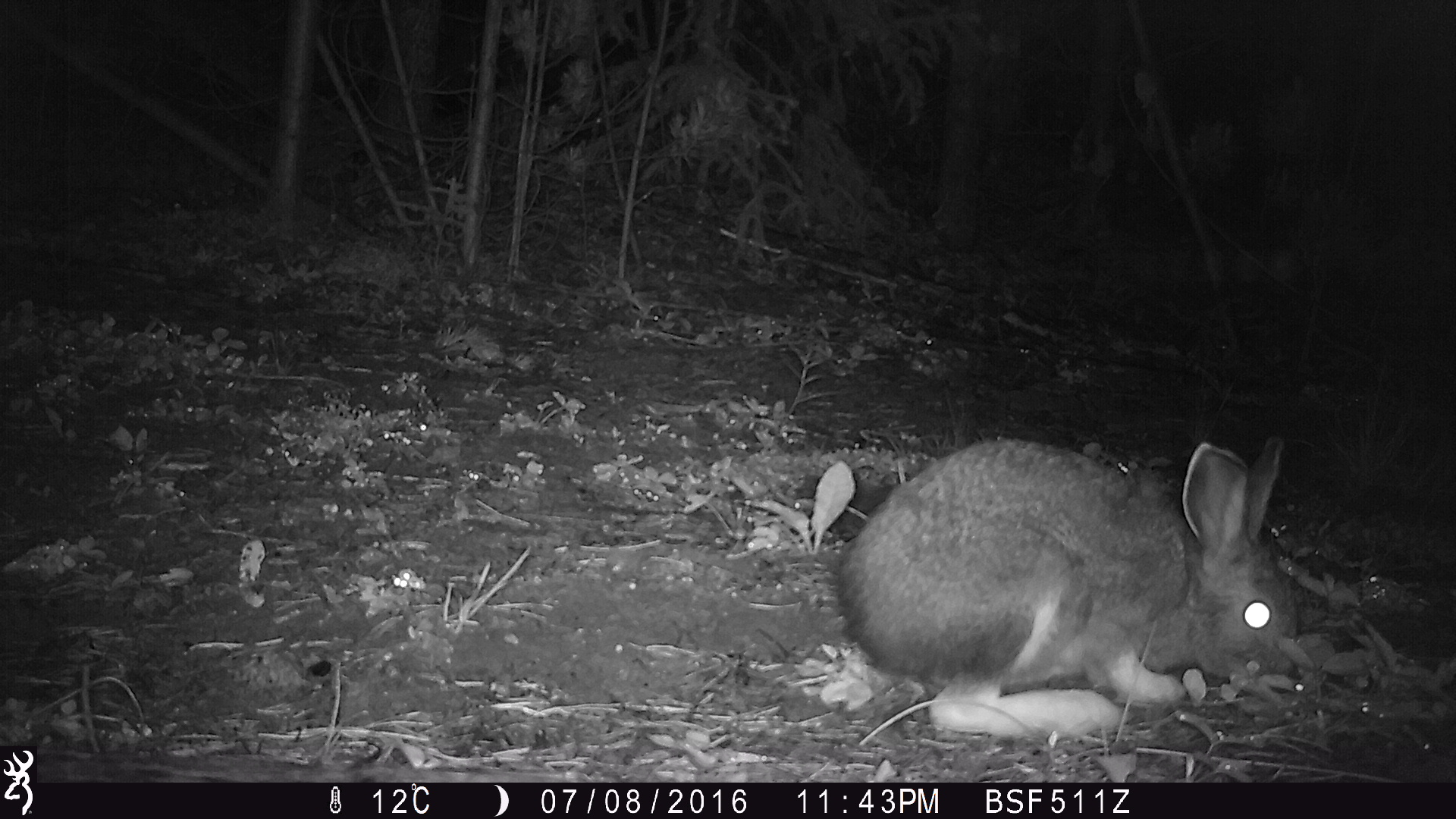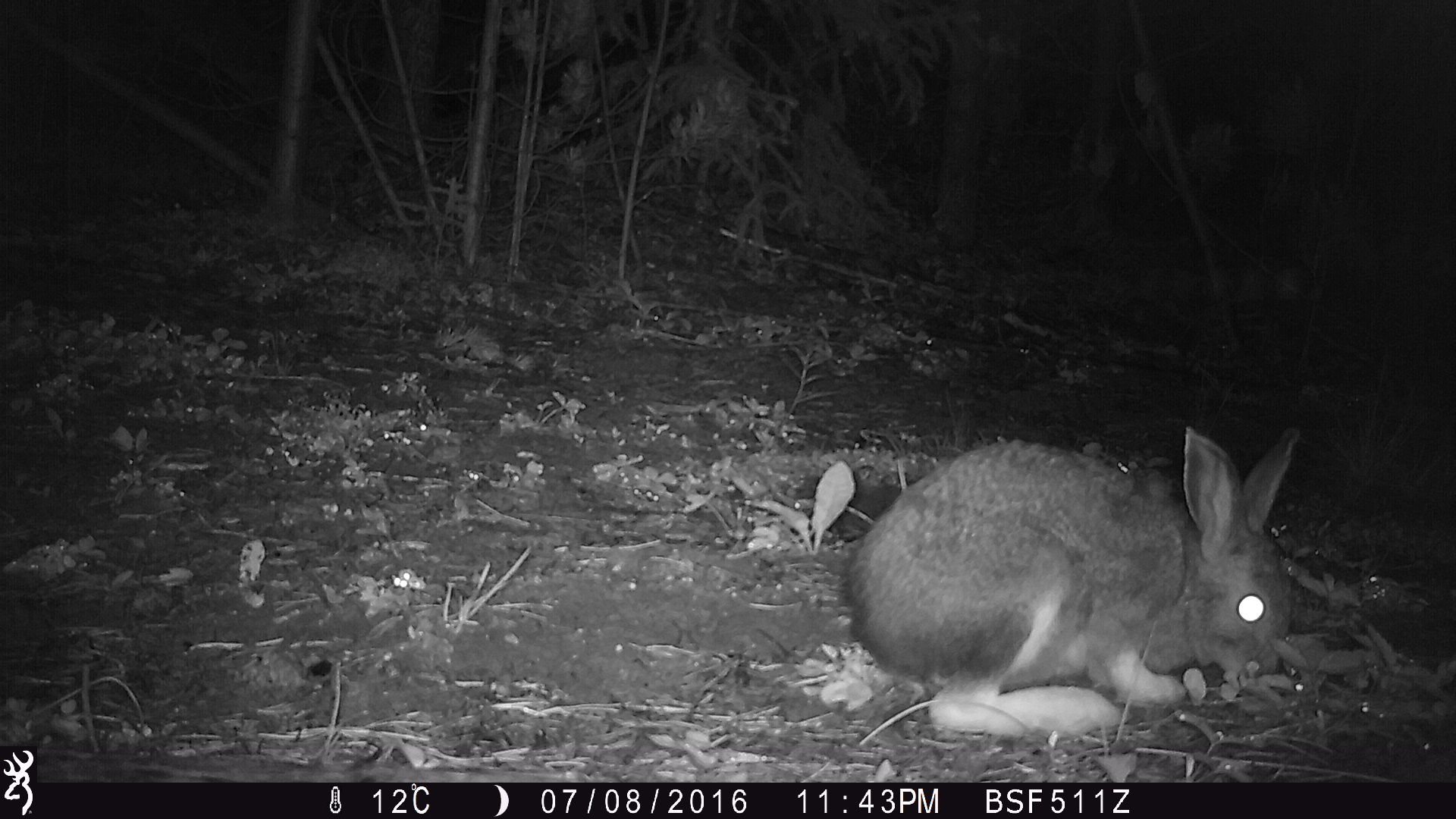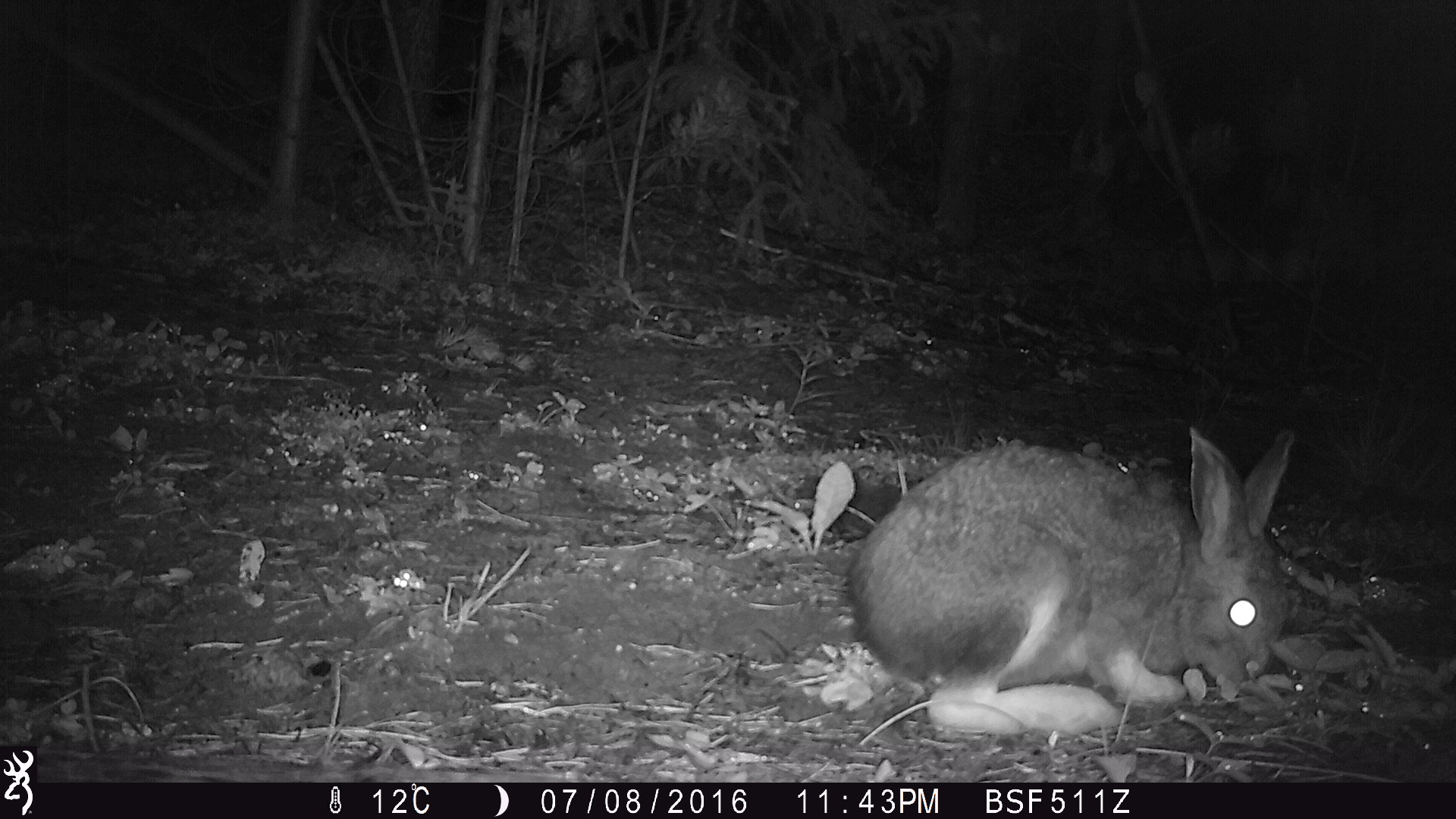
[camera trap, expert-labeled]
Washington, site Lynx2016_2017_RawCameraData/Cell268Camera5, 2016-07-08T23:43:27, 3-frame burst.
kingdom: Animalia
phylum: Chordata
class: Mammalia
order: Lagomorpha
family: Leporidae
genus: Lepus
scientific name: Lepus americanus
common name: snowshoe hare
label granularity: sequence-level